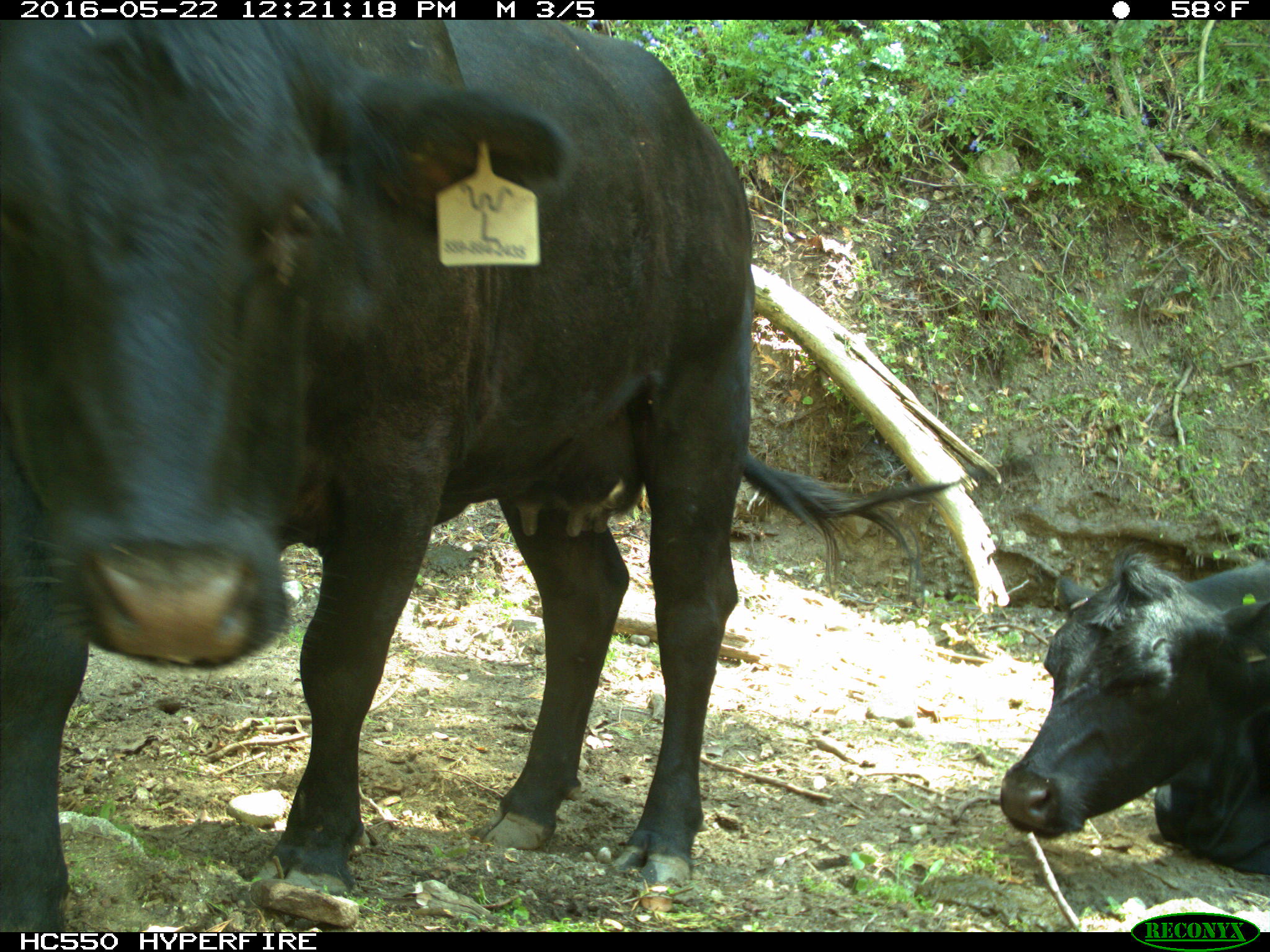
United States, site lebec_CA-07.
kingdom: Animalia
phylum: Chordata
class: Mammalia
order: Artiodactyla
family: Bovidae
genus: Bos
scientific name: Bos taurus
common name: domestic cow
Bos taurus (domestic cow).